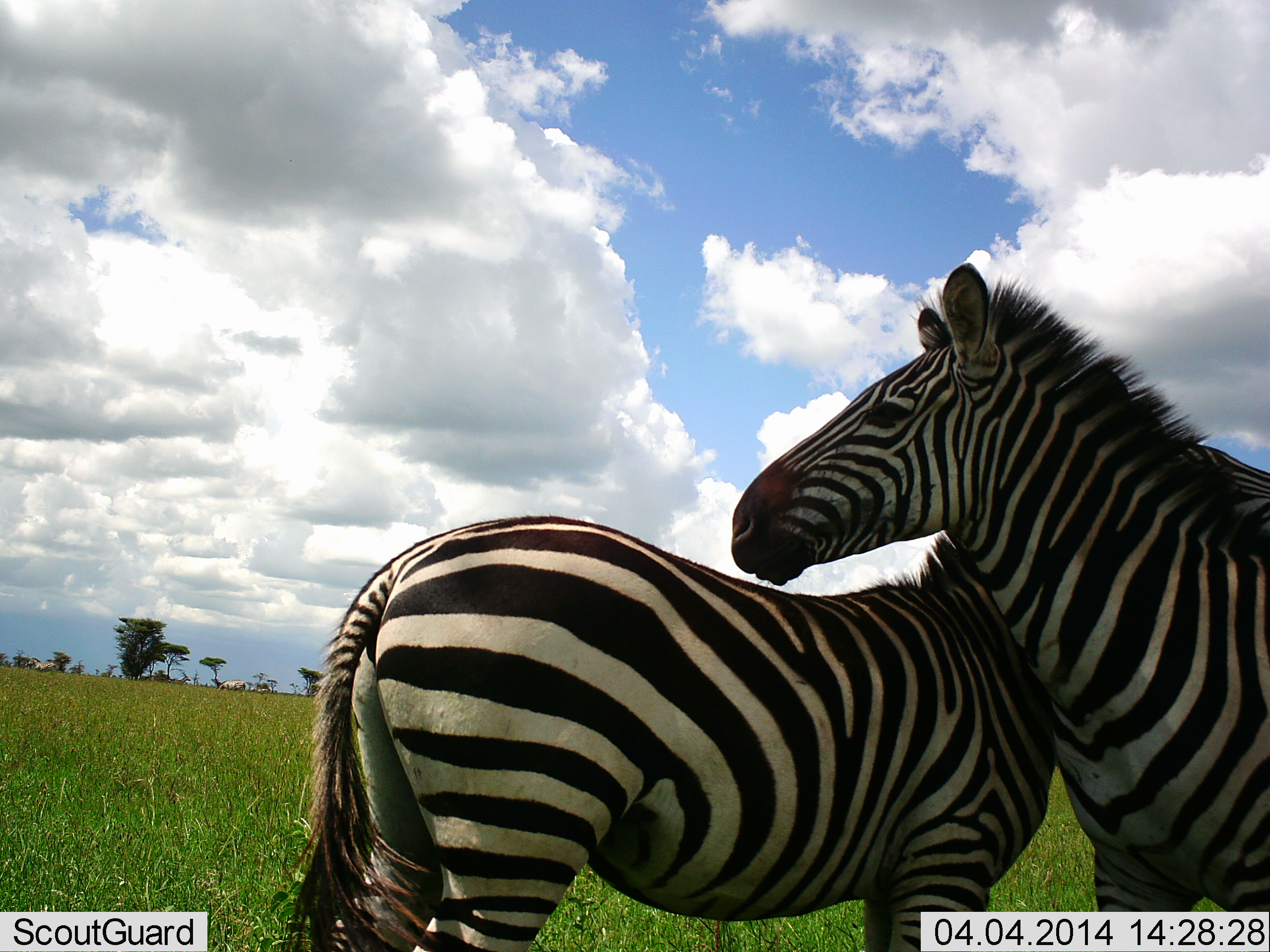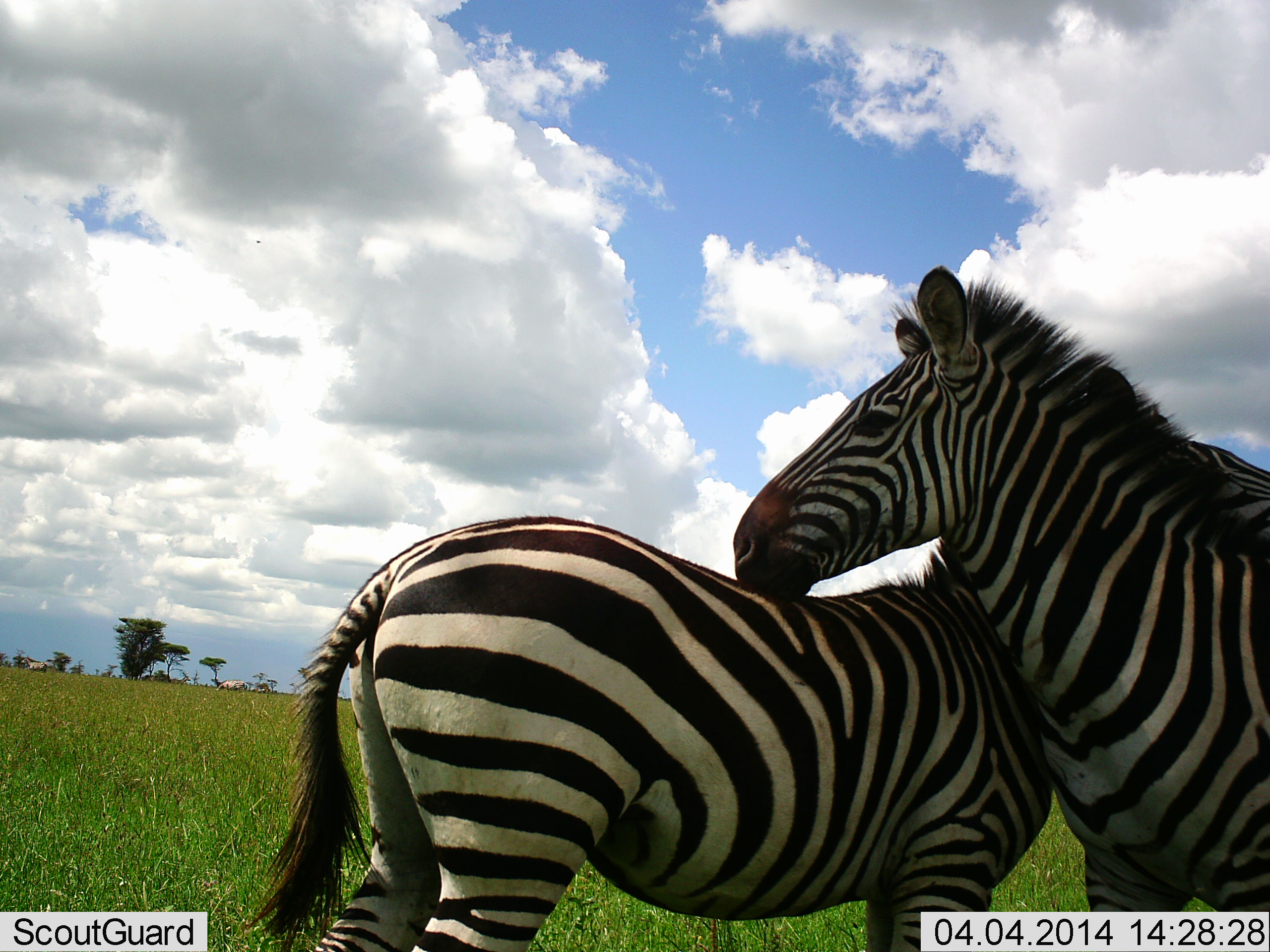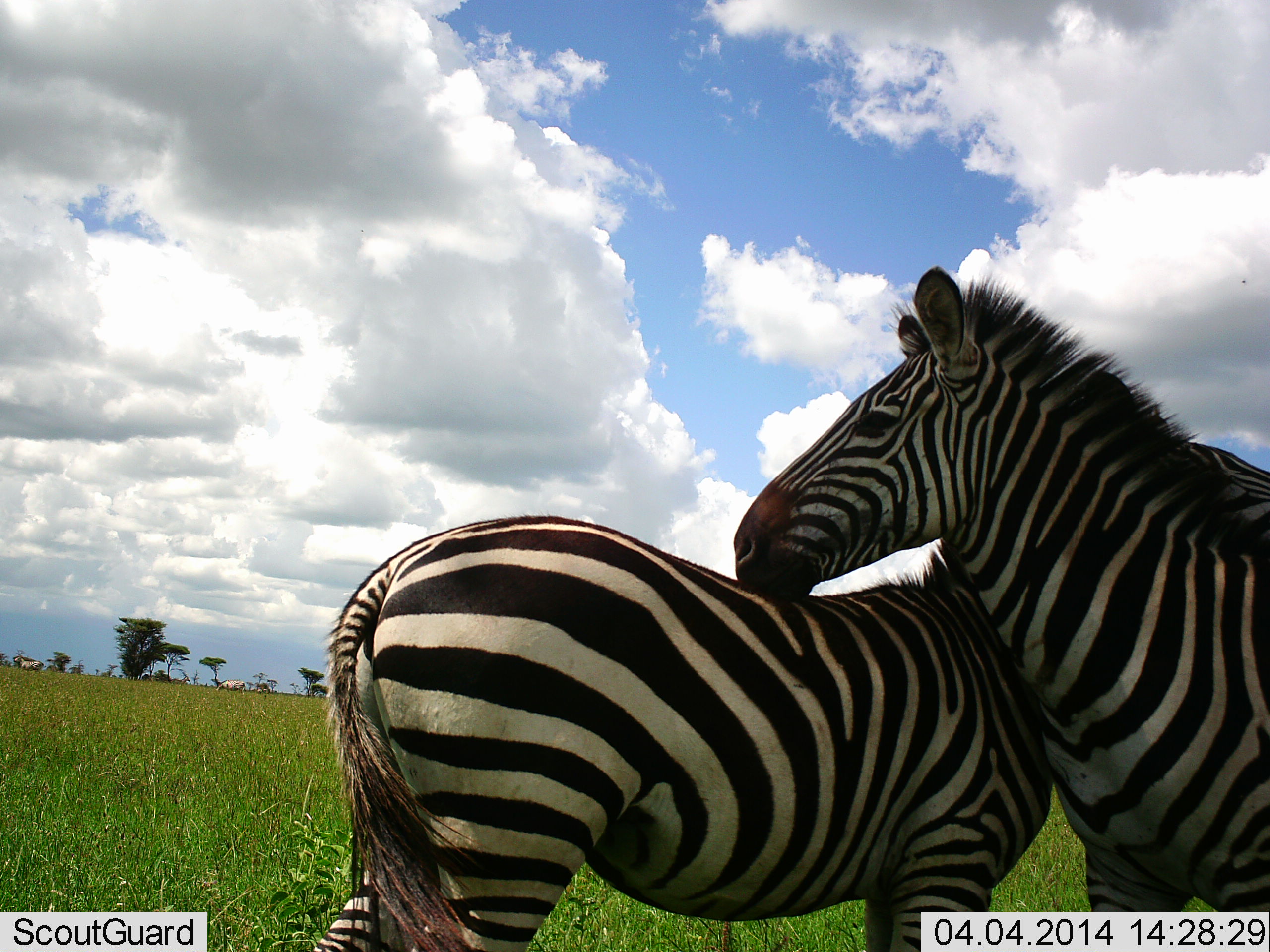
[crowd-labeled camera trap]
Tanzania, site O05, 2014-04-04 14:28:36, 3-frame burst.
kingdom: Animalia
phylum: Chordata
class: Mammalia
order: Perissodactyla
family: Equidae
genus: Equus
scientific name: Equus quagga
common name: plains zebra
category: zebra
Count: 2.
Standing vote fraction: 60%.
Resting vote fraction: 0%.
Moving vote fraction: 0%.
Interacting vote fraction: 70%.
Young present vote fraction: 0%.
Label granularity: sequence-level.